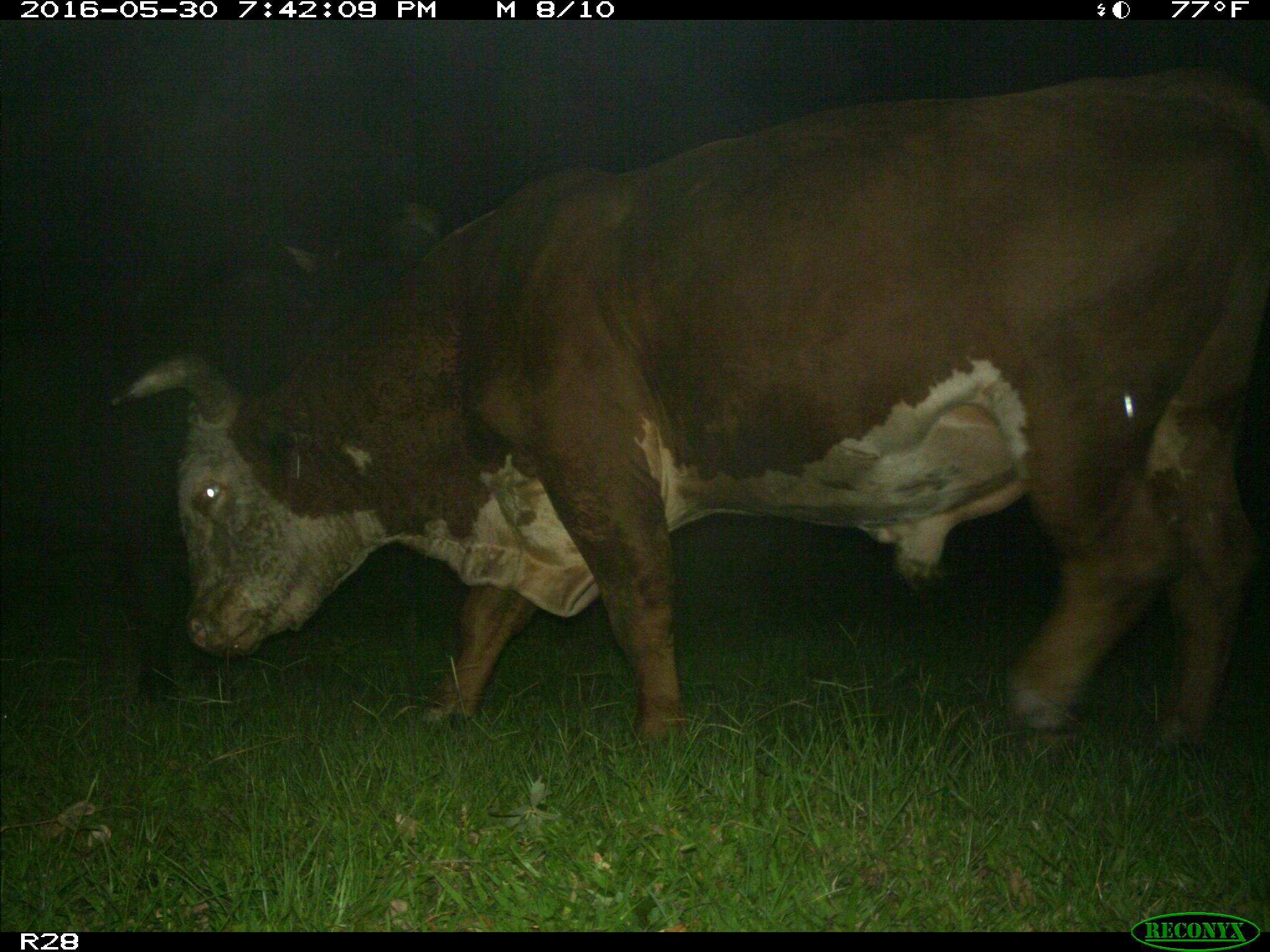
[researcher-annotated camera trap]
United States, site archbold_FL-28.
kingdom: Animalia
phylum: Chordata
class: Mammalia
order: Artiodactyla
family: Bovidae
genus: Bos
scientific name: Bos taurus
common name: domestic cow